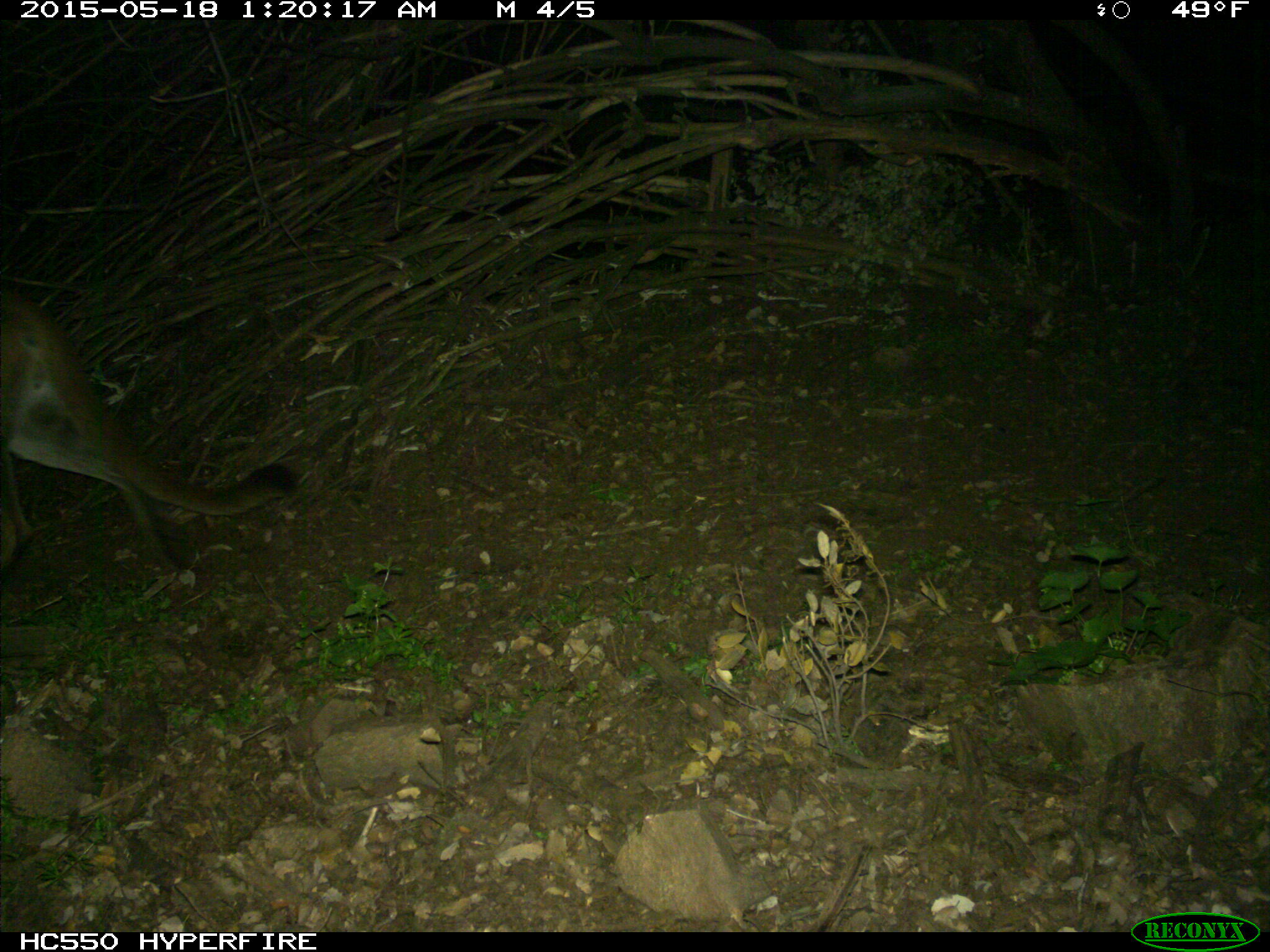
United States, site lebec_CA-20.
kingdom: Animalia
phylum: Chordata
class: Mammalia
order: Carnivora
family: Felidae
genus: Puma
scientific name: Puma concolor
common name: mountain lion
Puma concolor (mountain lion).